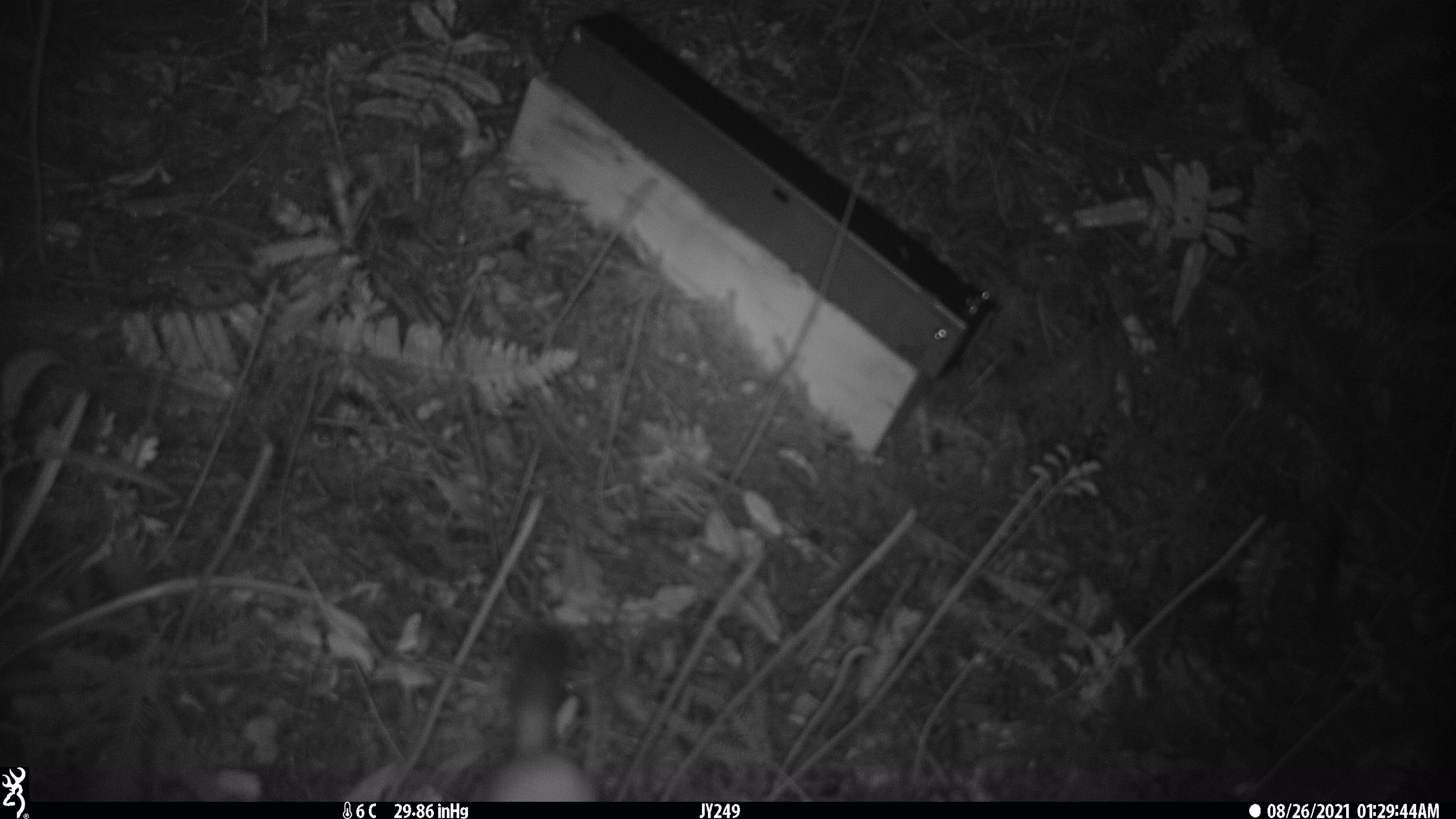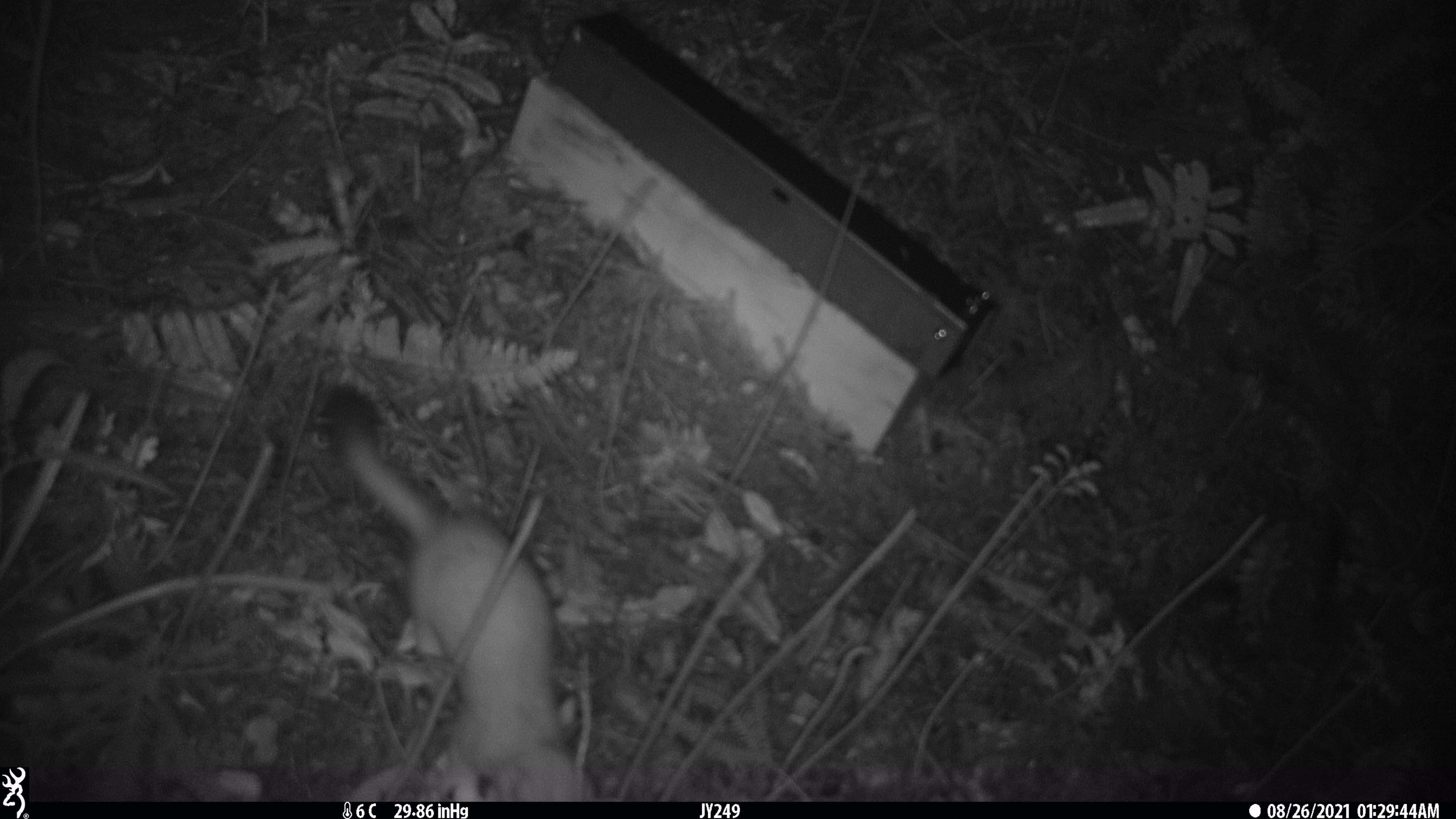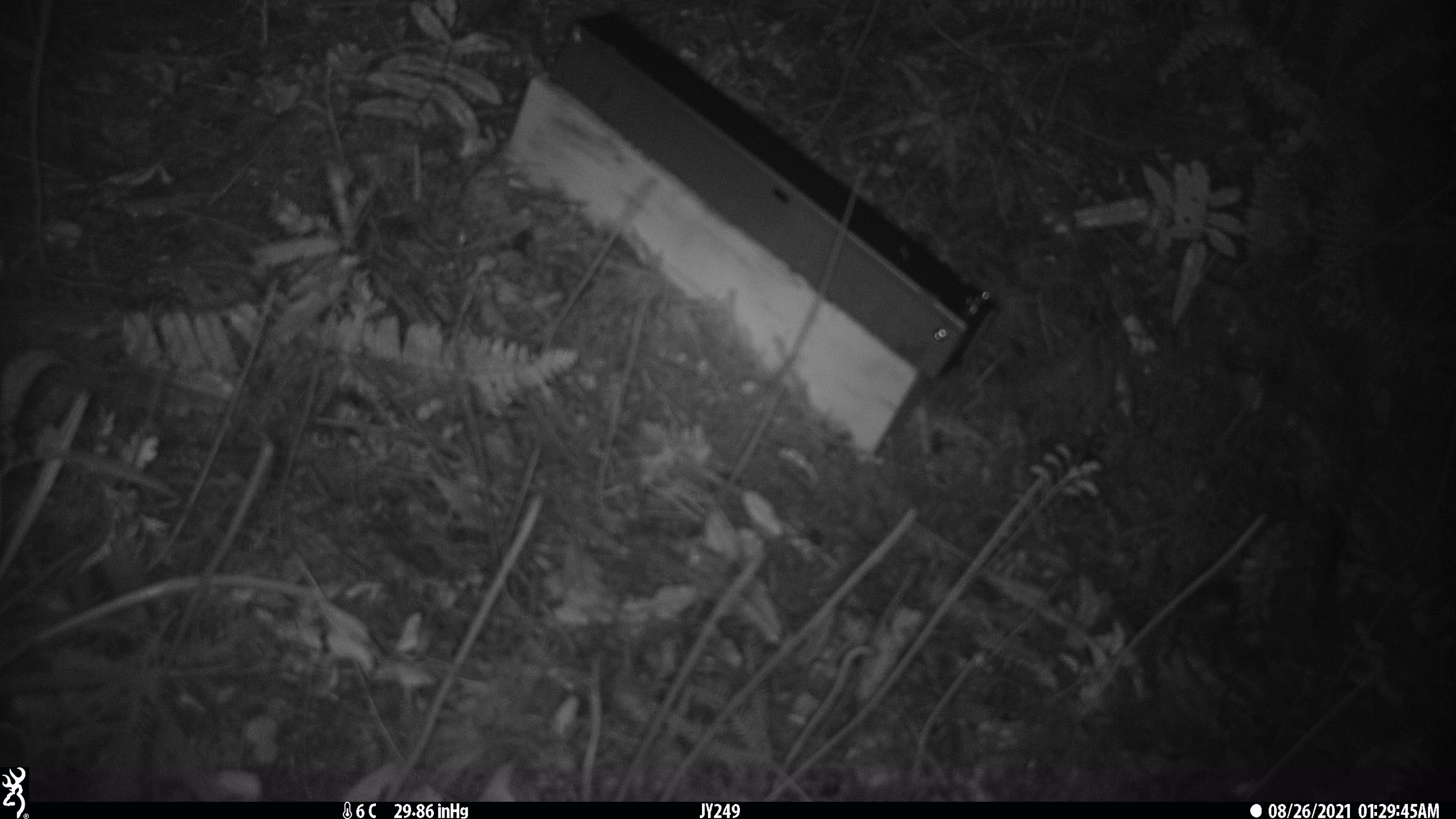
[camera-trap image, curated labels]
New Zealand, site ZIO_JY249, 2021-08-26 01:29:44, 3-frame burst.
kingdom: Animalia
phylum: Chordata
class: Mammalia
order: Carnivora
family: Mustelidae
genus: Mustela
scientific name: Mustela erminea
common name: stoat